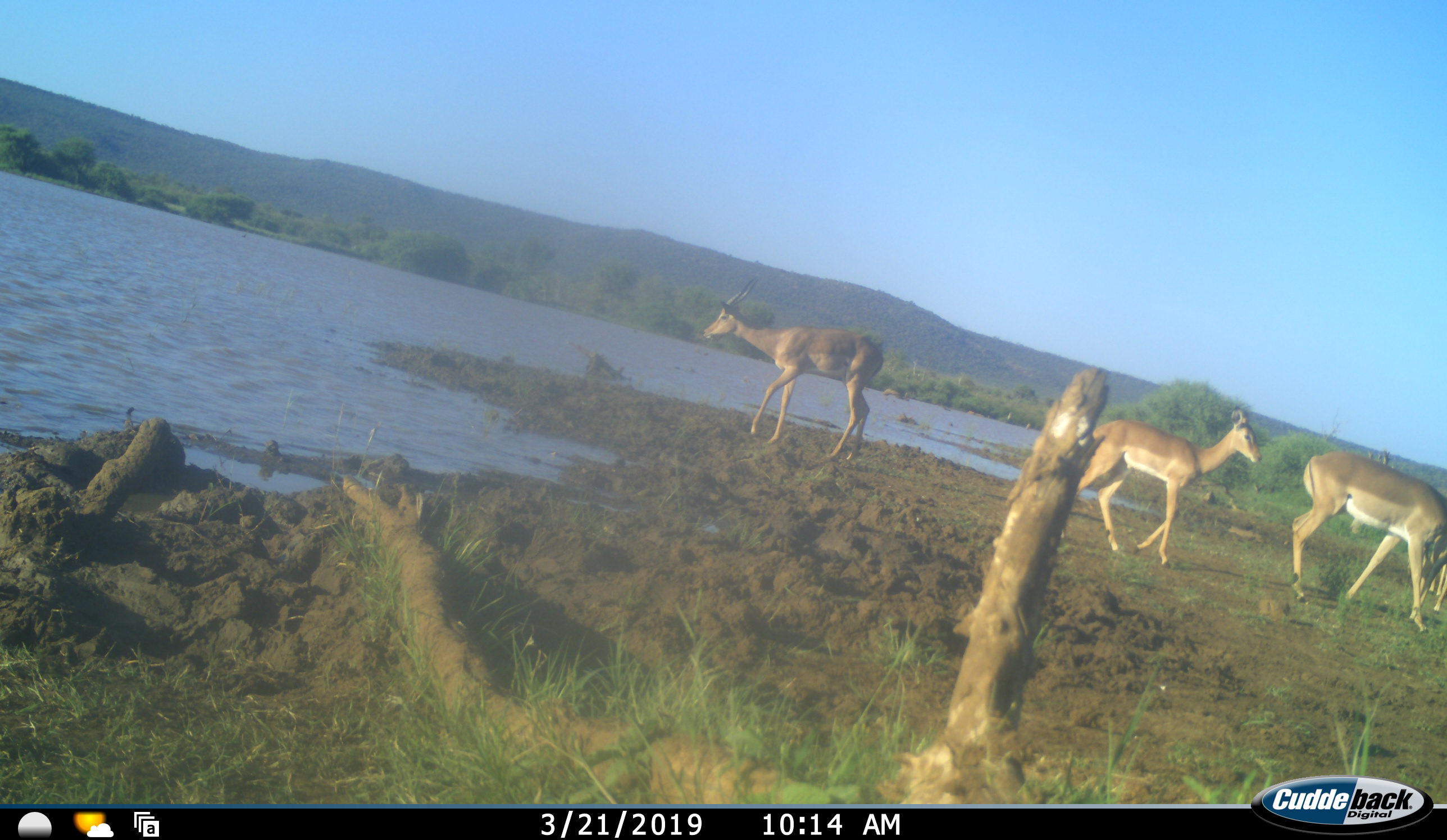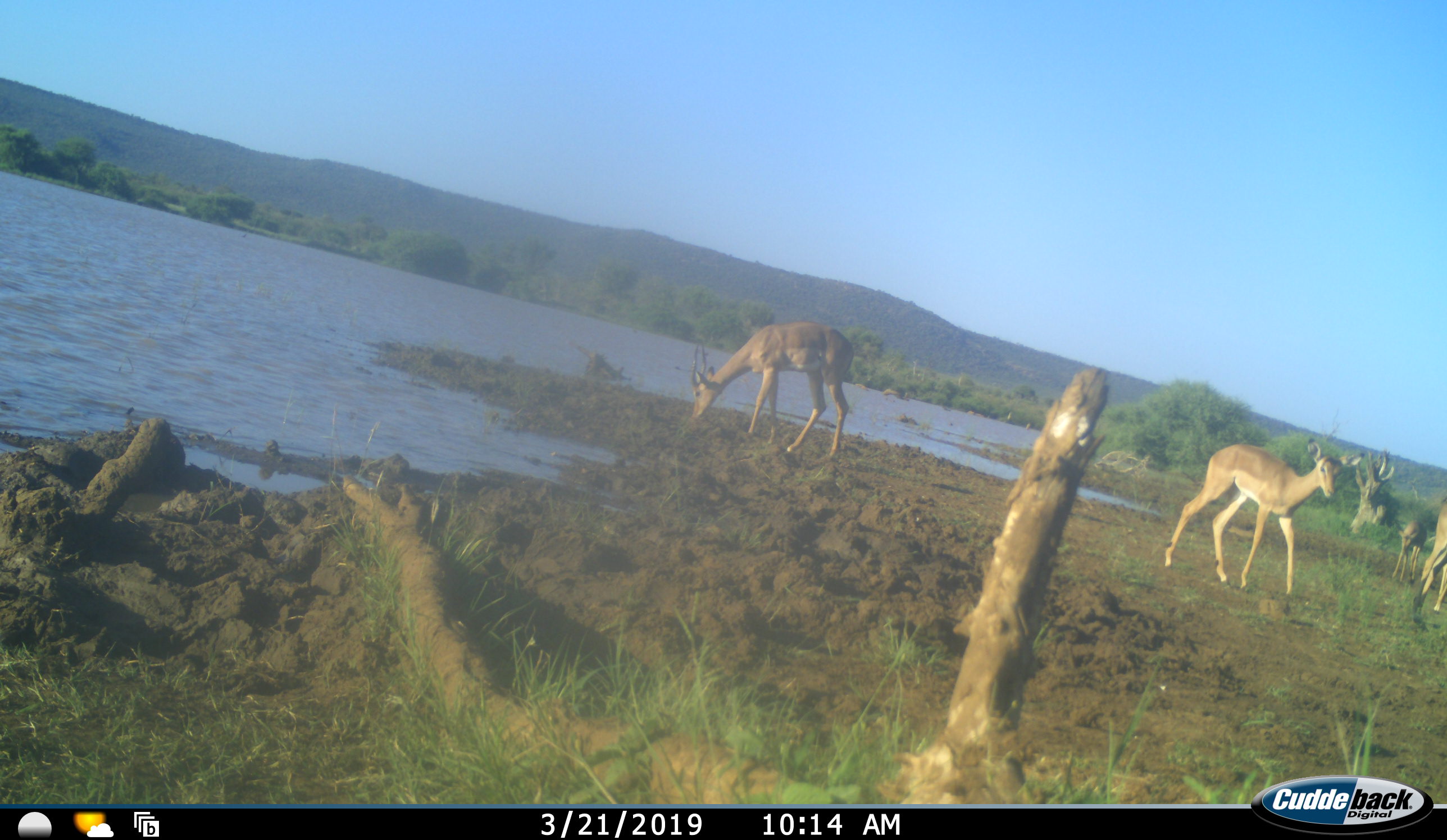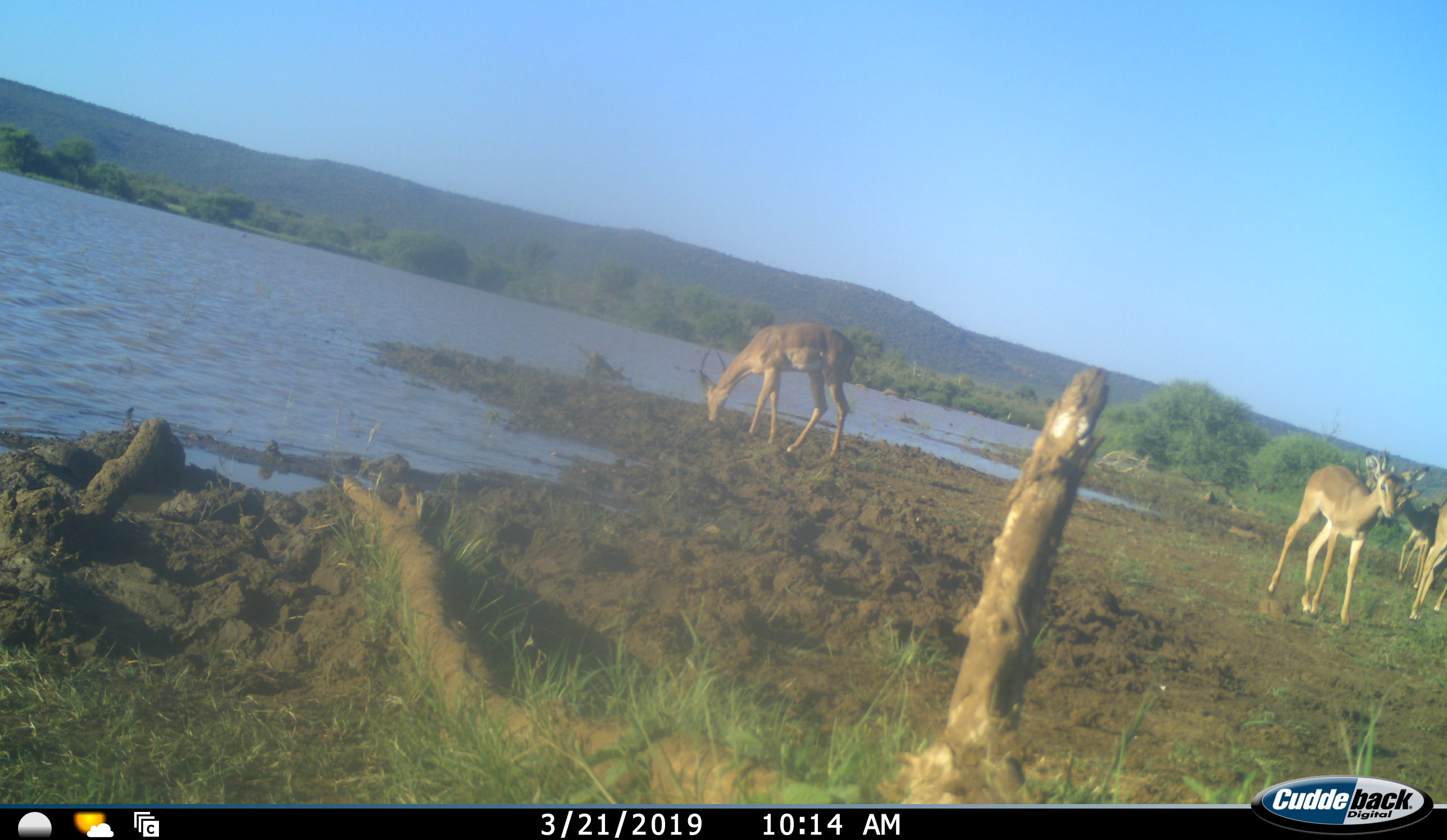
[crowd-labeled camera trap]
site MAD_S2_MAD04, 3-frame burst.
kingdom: Animalia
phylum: Chordata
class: Mammalia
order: Artiodactyla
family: Bovidae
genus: Aepyceros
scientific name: Aepyceros melampus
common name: impala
Impala (Aepyceros melampus), count 3. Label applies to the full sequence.